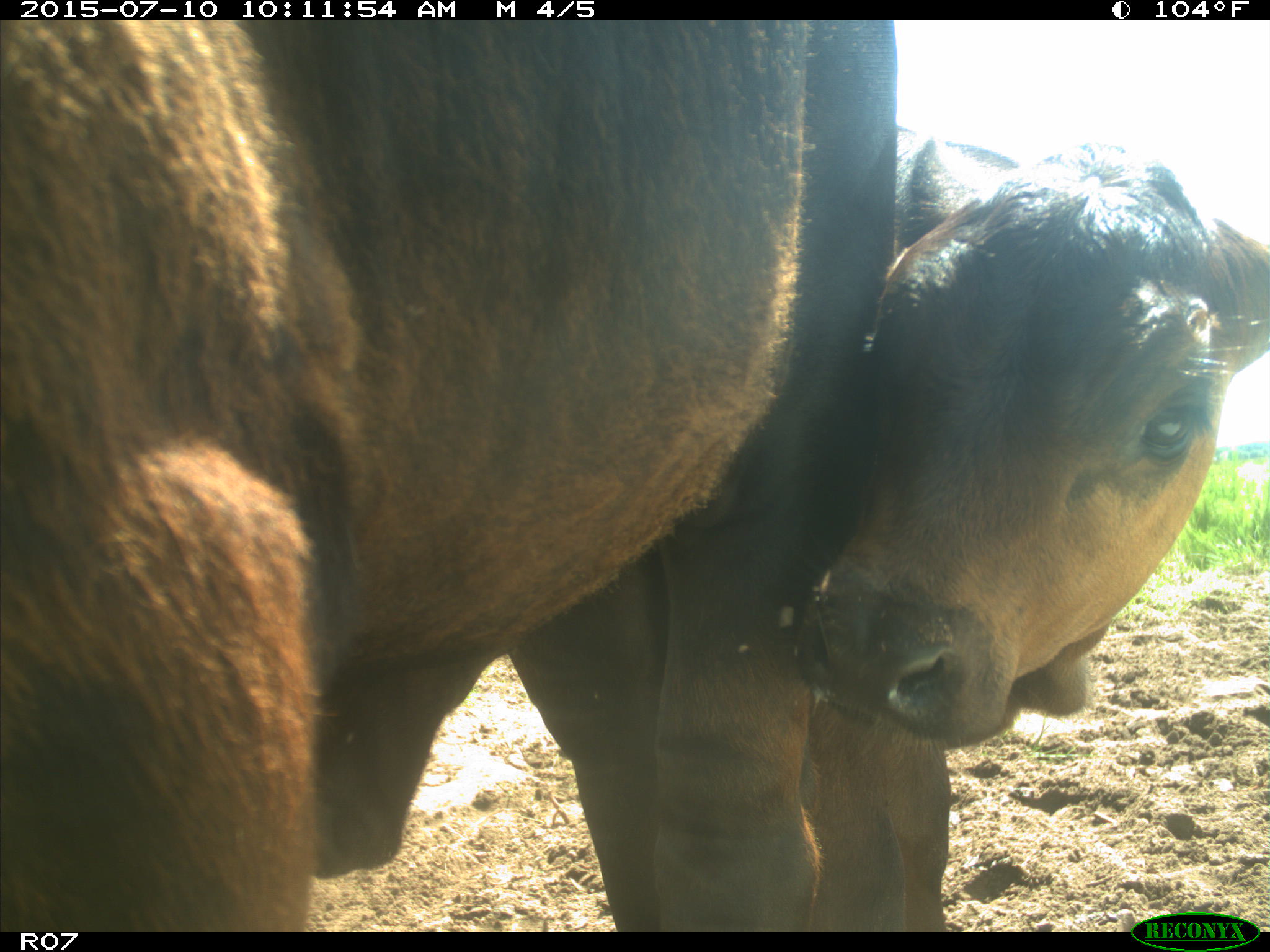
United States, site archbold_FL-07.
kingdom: Animalia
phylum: Chordata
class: Mammalia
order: Artiodactyla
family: Bovidae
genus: Bos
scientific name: Bos taurus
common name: domestic cow